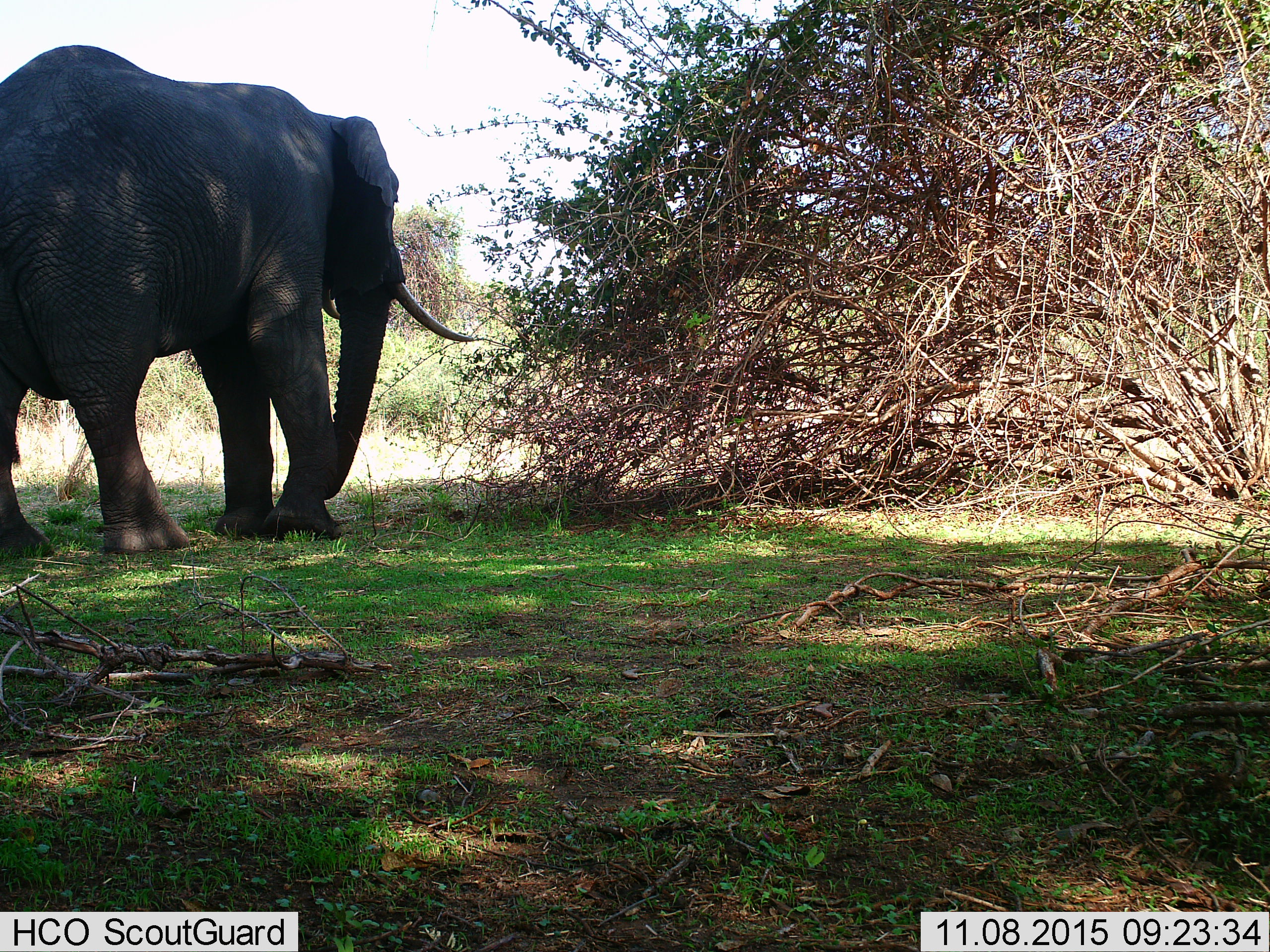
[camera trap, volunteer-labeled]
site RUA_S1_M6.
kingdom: Animalia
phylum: Chordata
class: Mammalia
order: Proboscidea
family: Elephantidae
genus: Loxodonta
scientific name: Loxodonta africana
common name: african bush elephant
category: elephant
Elephant (african bush elephant) (Loxodonta africana), count 1. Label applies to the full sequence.